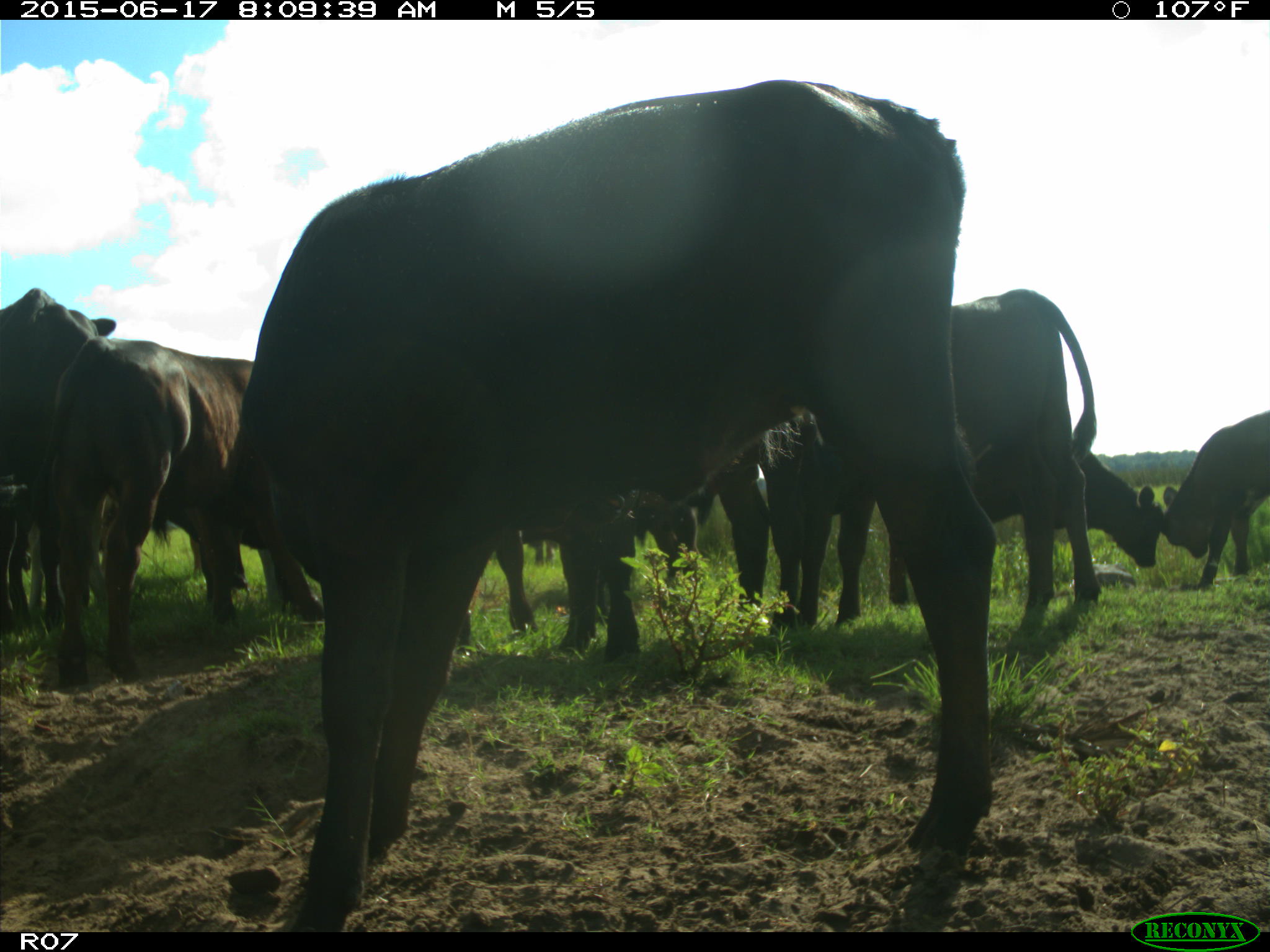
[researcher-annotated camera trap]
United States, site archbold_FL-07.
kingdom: Animalia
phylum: Chordata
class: Mammalia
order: Artiodactyla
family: Bovidae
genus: Bos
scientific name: Bos taurus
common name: domestic cow